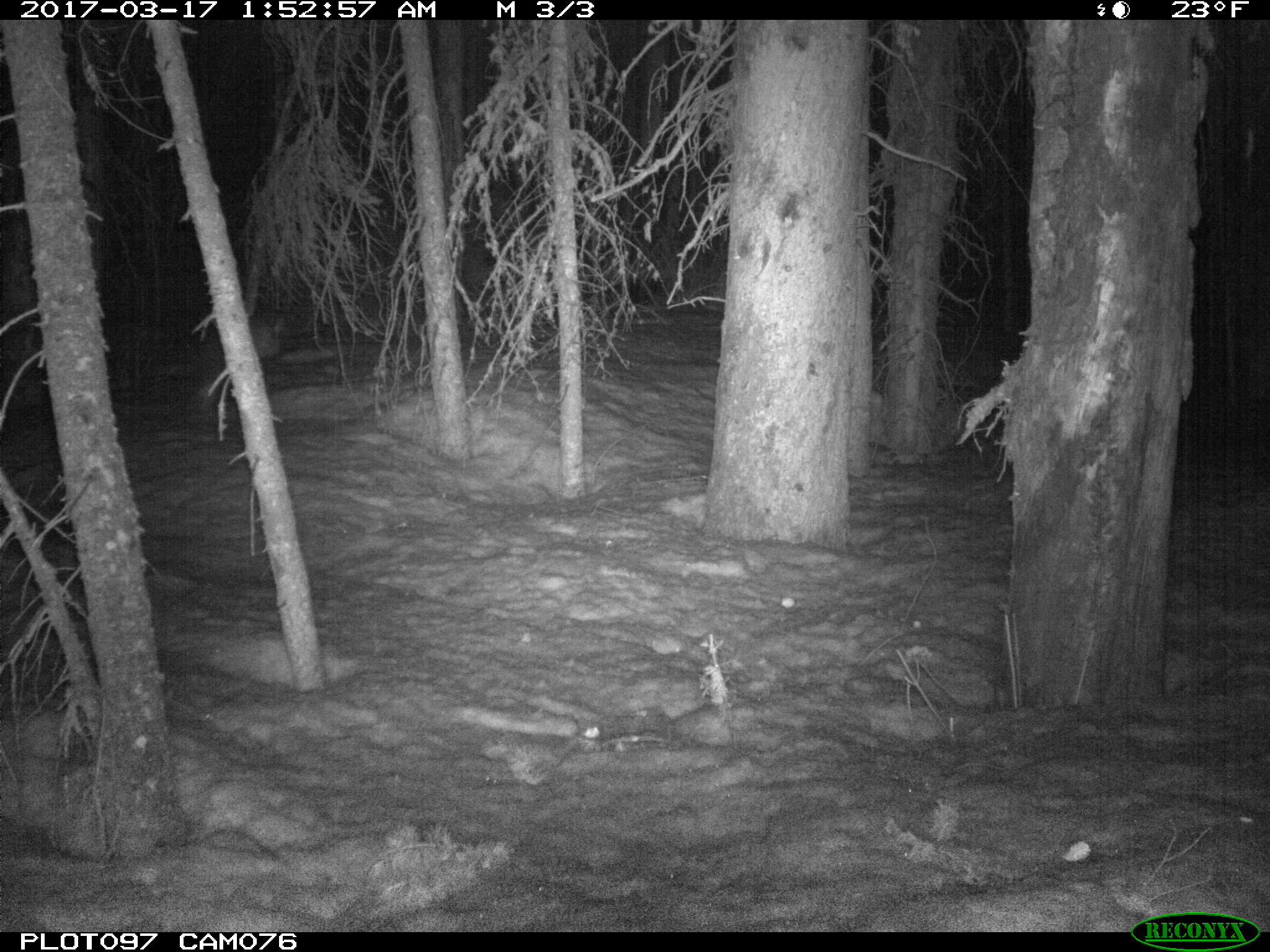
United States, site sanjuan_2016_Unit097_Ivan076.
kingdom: Animalia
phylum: Chordata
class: Mammalia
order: Carnivora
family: Canidae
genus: Vulpes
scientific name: Vulpes vulpes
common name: red fox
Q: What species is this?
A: Vulpes vulpes (red fox).